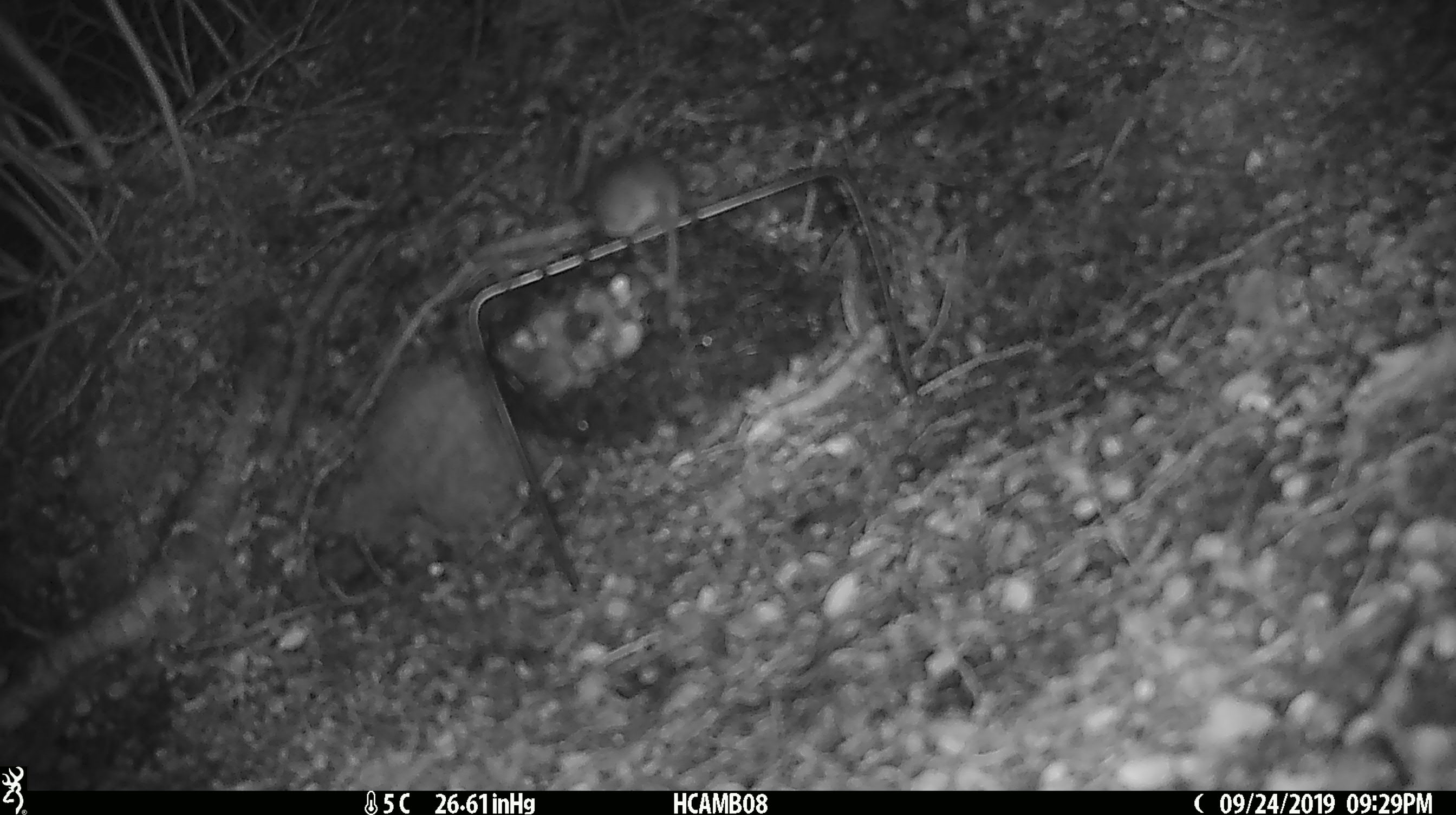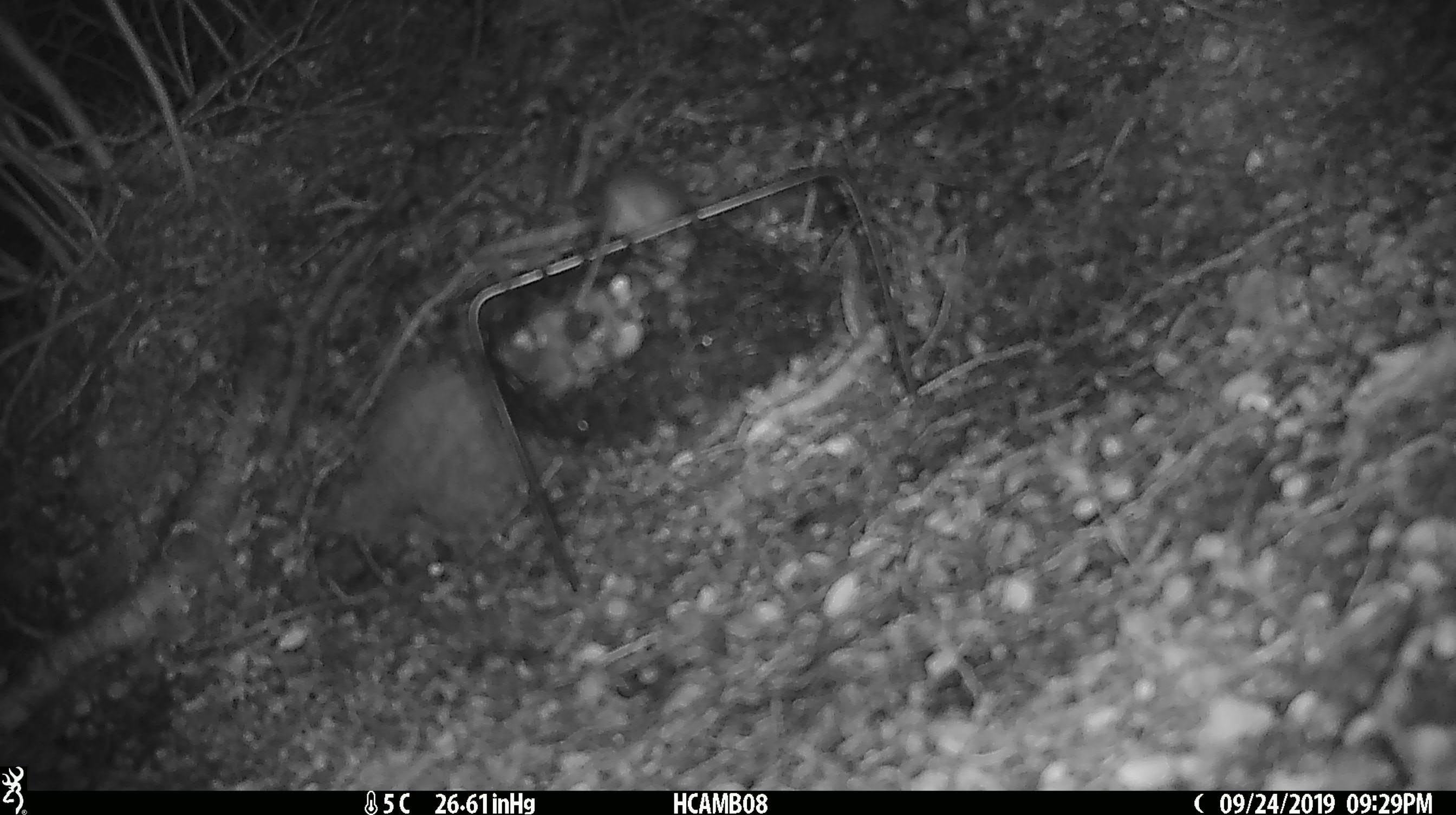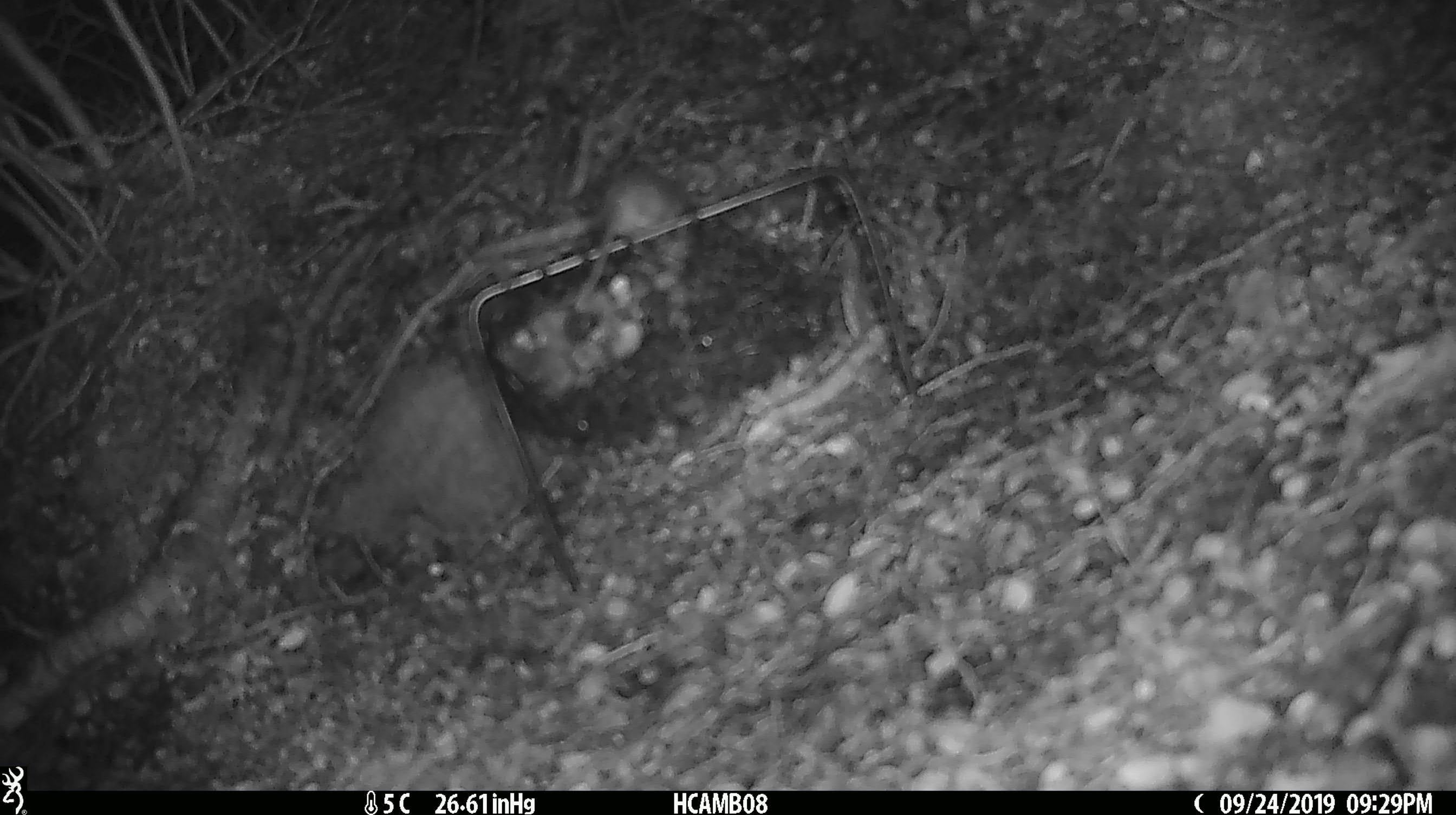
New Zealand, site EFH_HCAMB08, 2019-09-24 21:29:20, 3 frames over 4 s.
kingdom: Animalia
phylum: Chordata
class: Mammalia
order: Rodentia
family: Muridae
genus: Mus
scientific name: Mus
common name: mouse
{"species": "mouse (Mus)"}